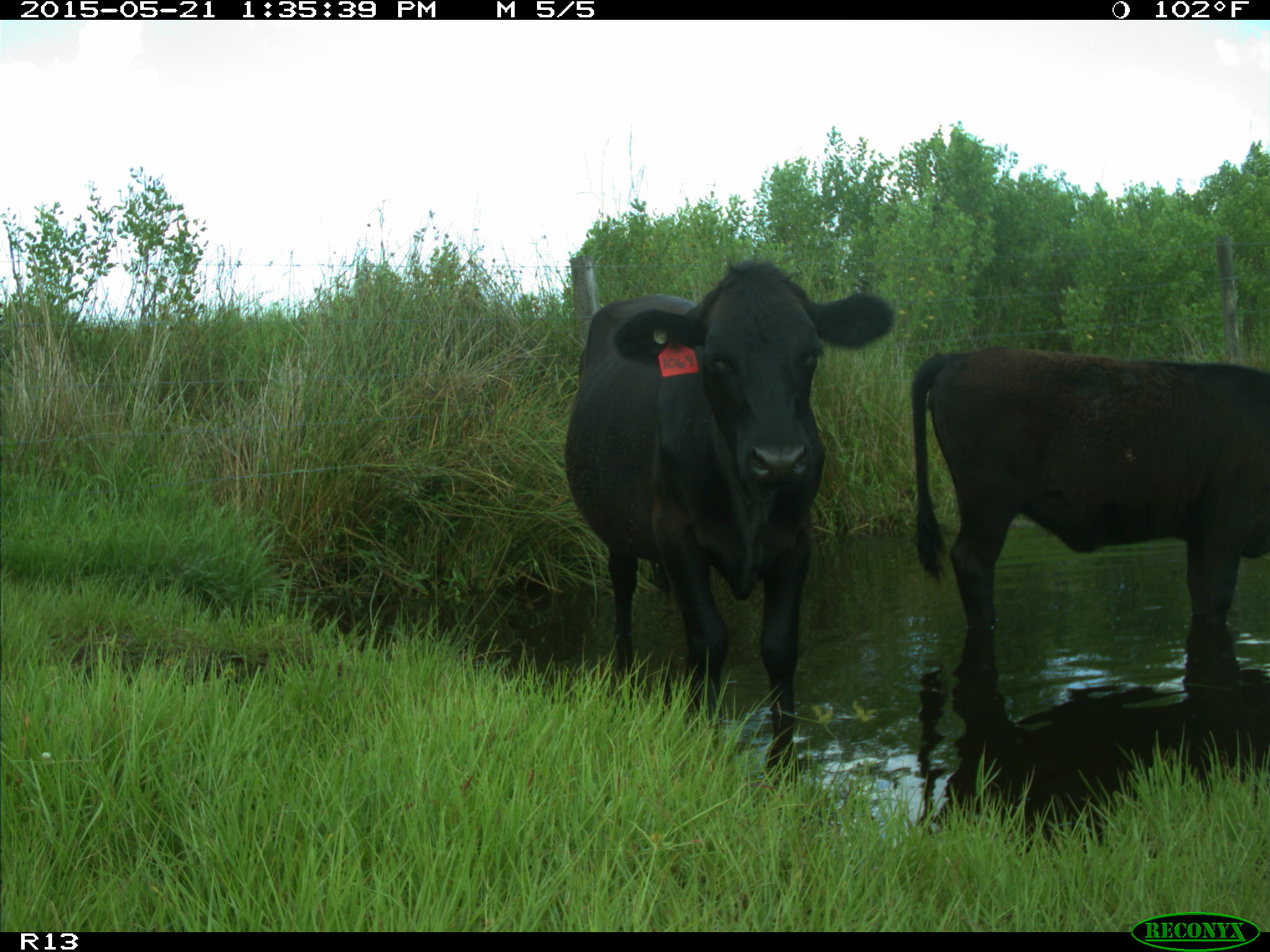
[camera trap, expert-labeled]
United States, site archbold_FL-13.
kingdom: Animalia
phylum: Chordata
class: Mammalia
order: Artiodactyla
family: Bovidae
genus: Bos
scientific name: Bos taurus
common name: domestic cow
Bos taurus (domestic cow).